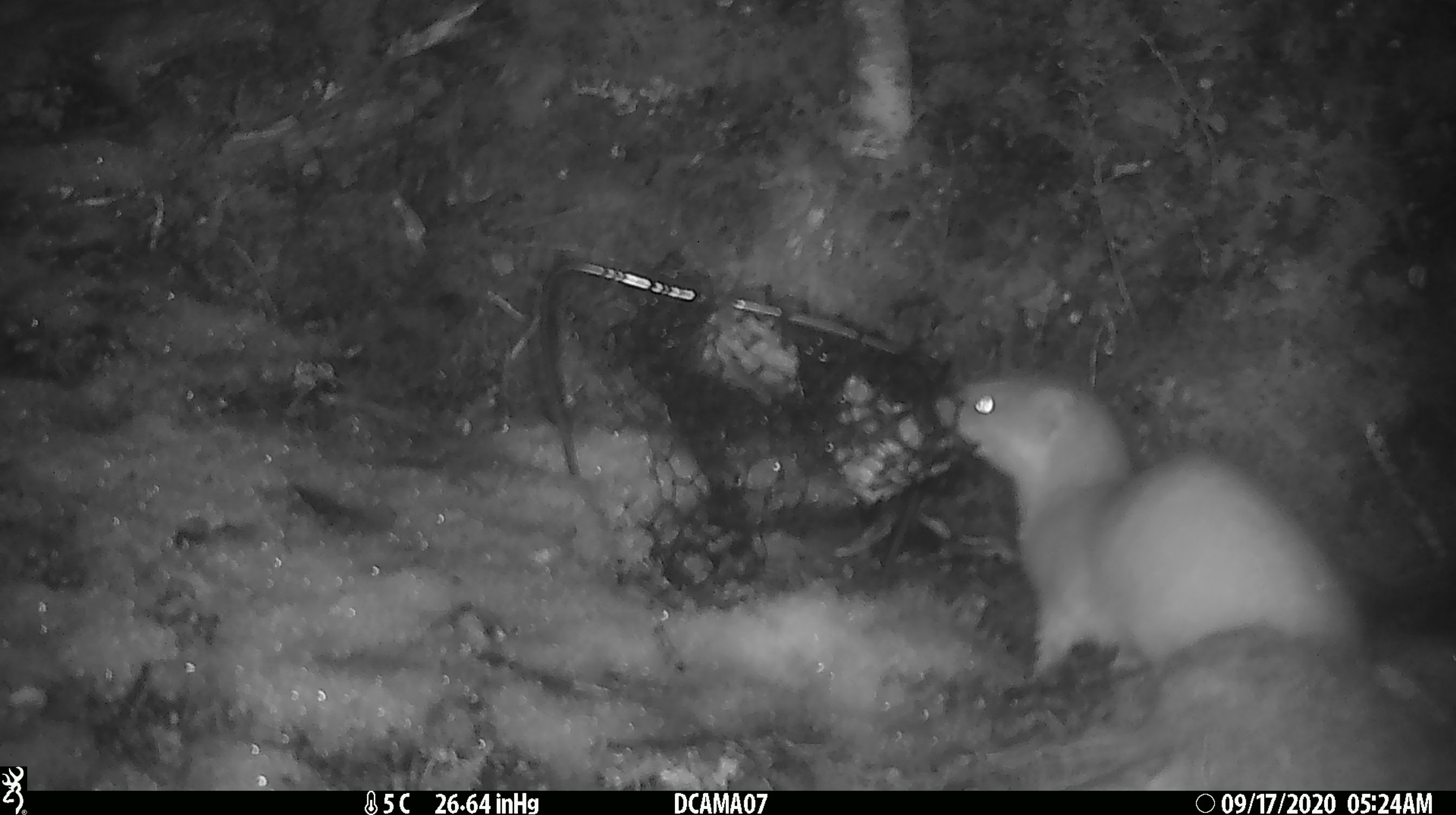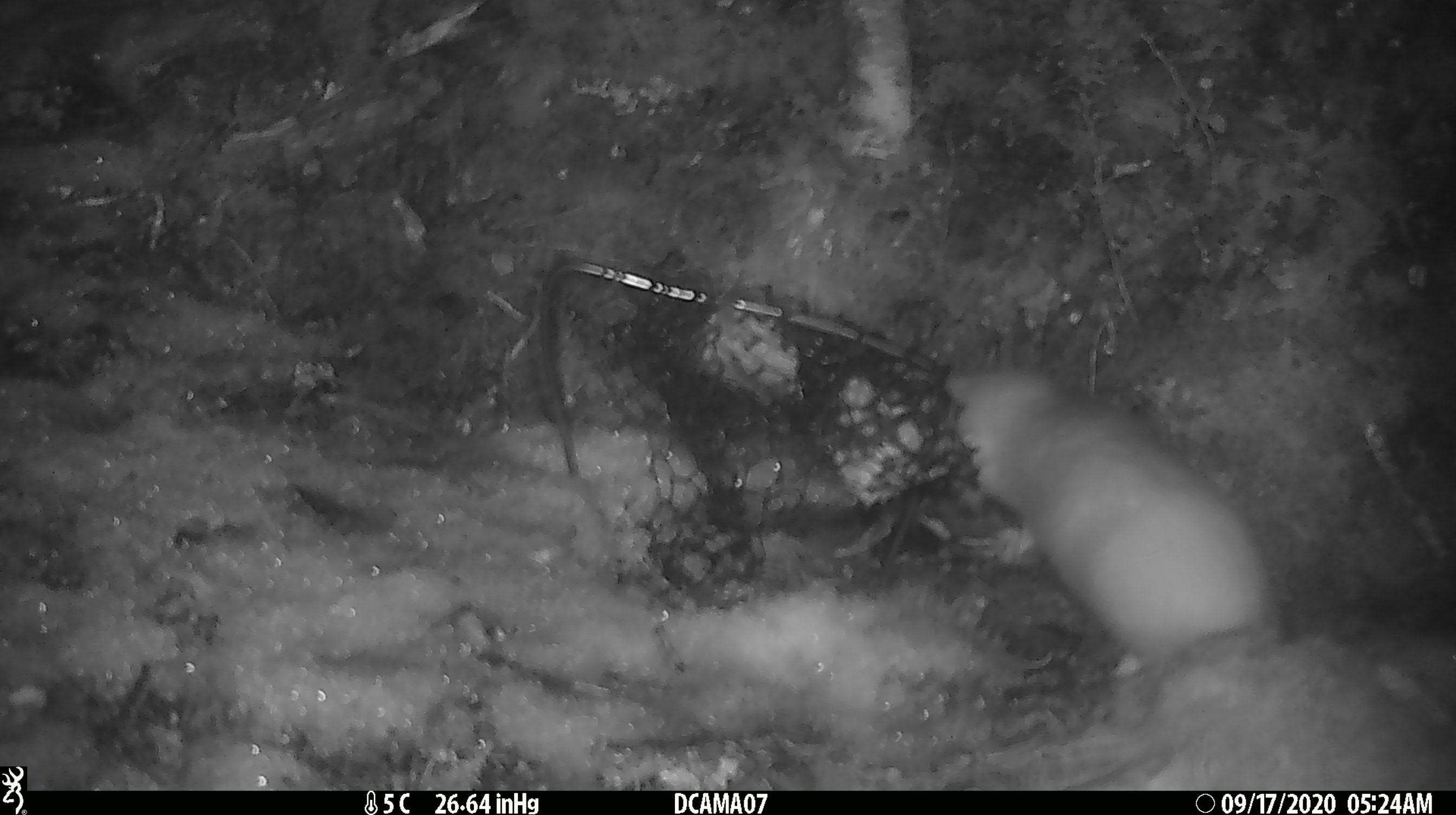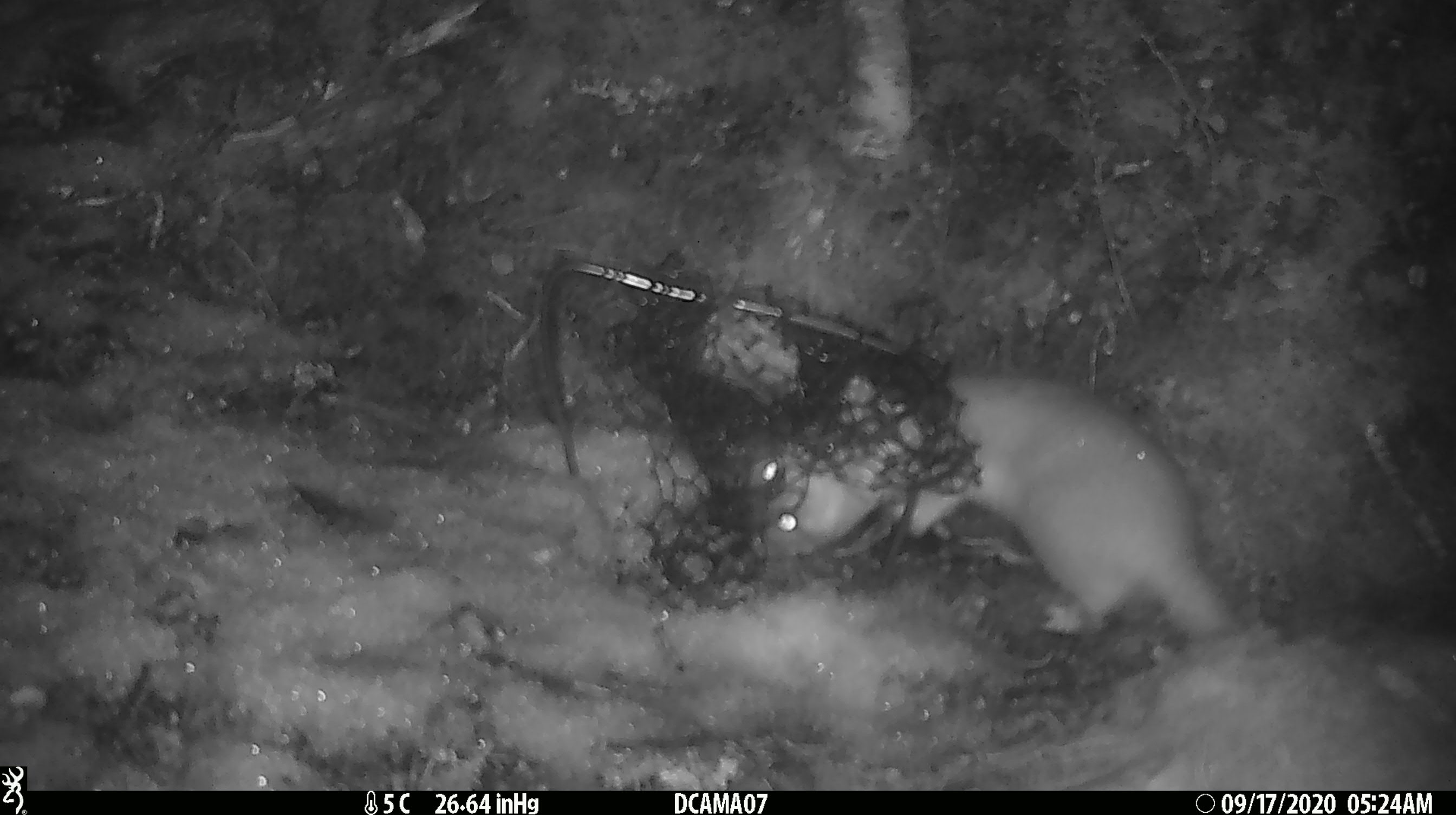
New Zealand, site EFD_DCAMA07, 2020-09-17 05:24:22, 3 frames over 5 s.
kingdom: Animalia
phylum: Chordata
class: Mammalia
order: Carnivora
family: Mustelidae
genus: Mustela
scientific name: Mustela erminea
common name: stoat